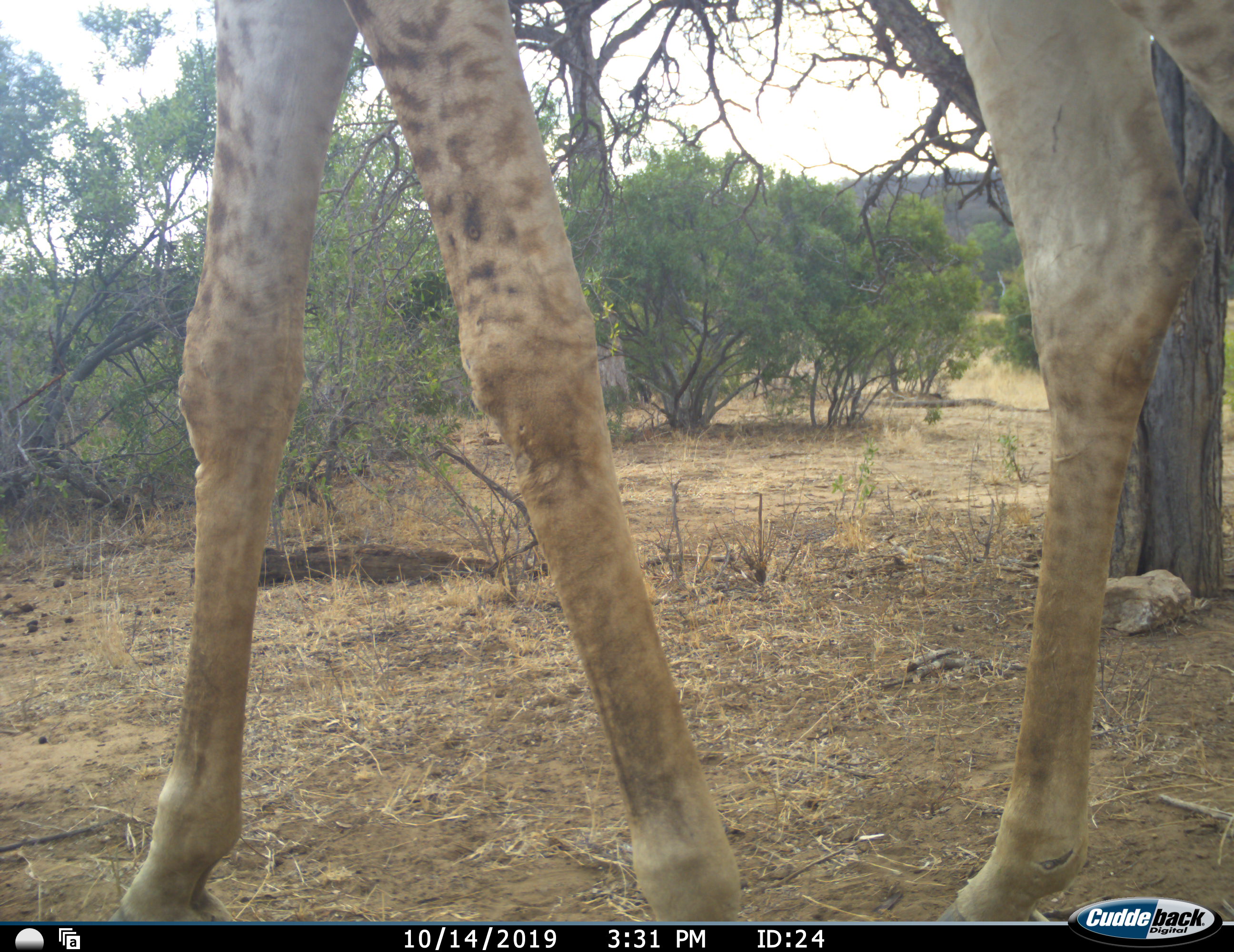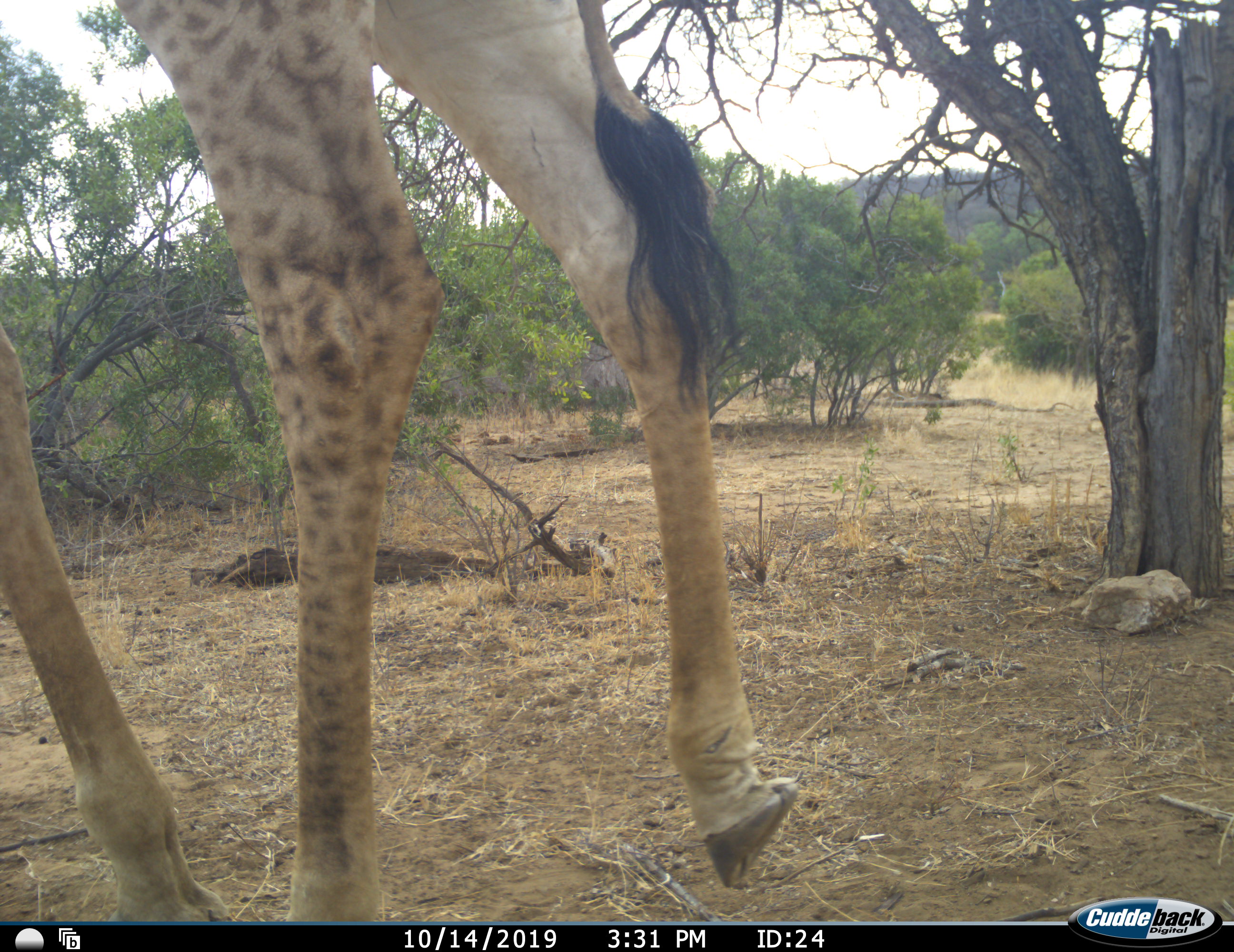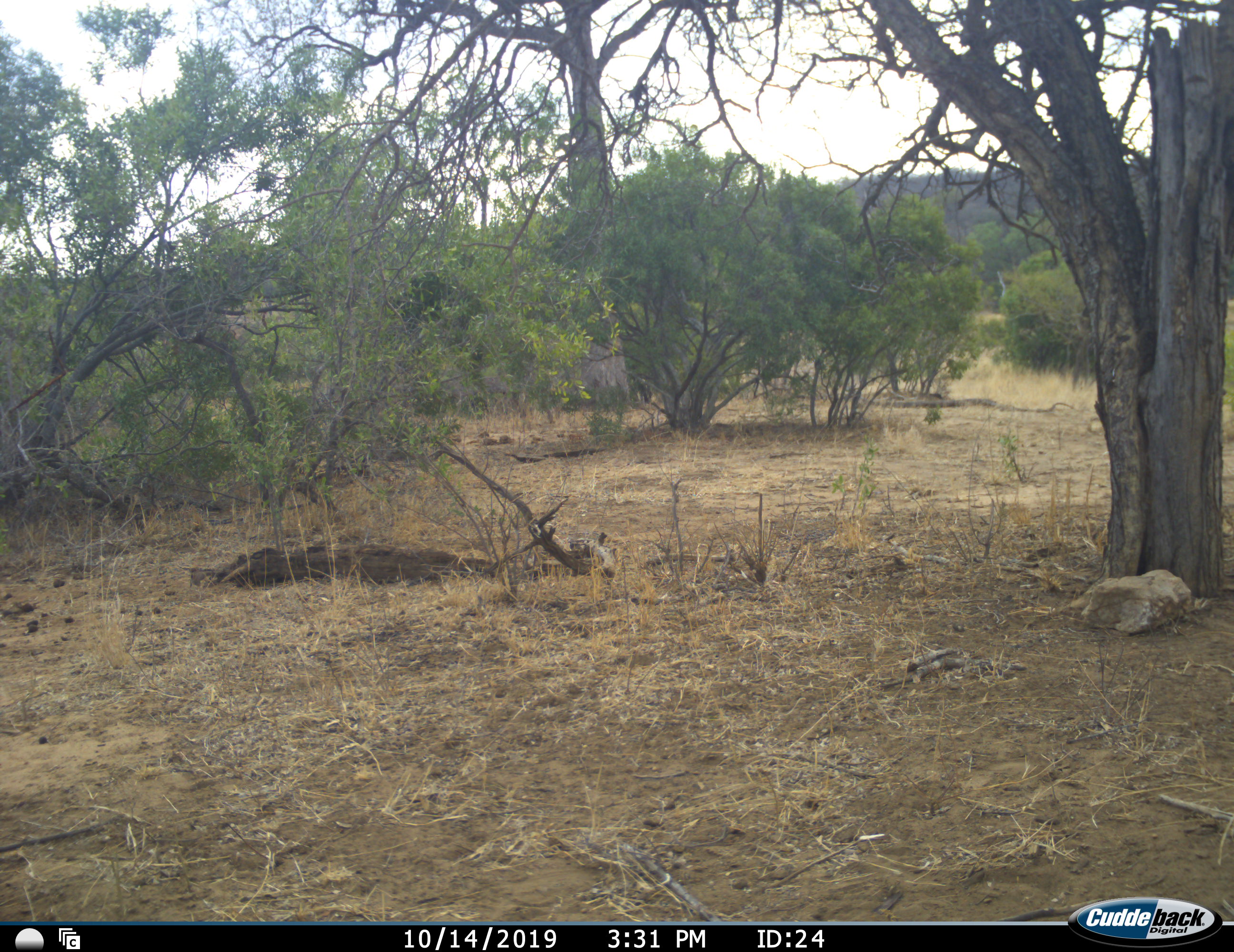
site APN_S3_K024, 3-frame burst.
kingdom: Animalia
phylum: Chordata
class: Mammalia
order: Artiodactyla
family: Giraffidae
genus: Giraffa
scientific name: Giraffa camelopardalis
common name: giraffe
Giraffe (Giraffa camelopardalis), count 1. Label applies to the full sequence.